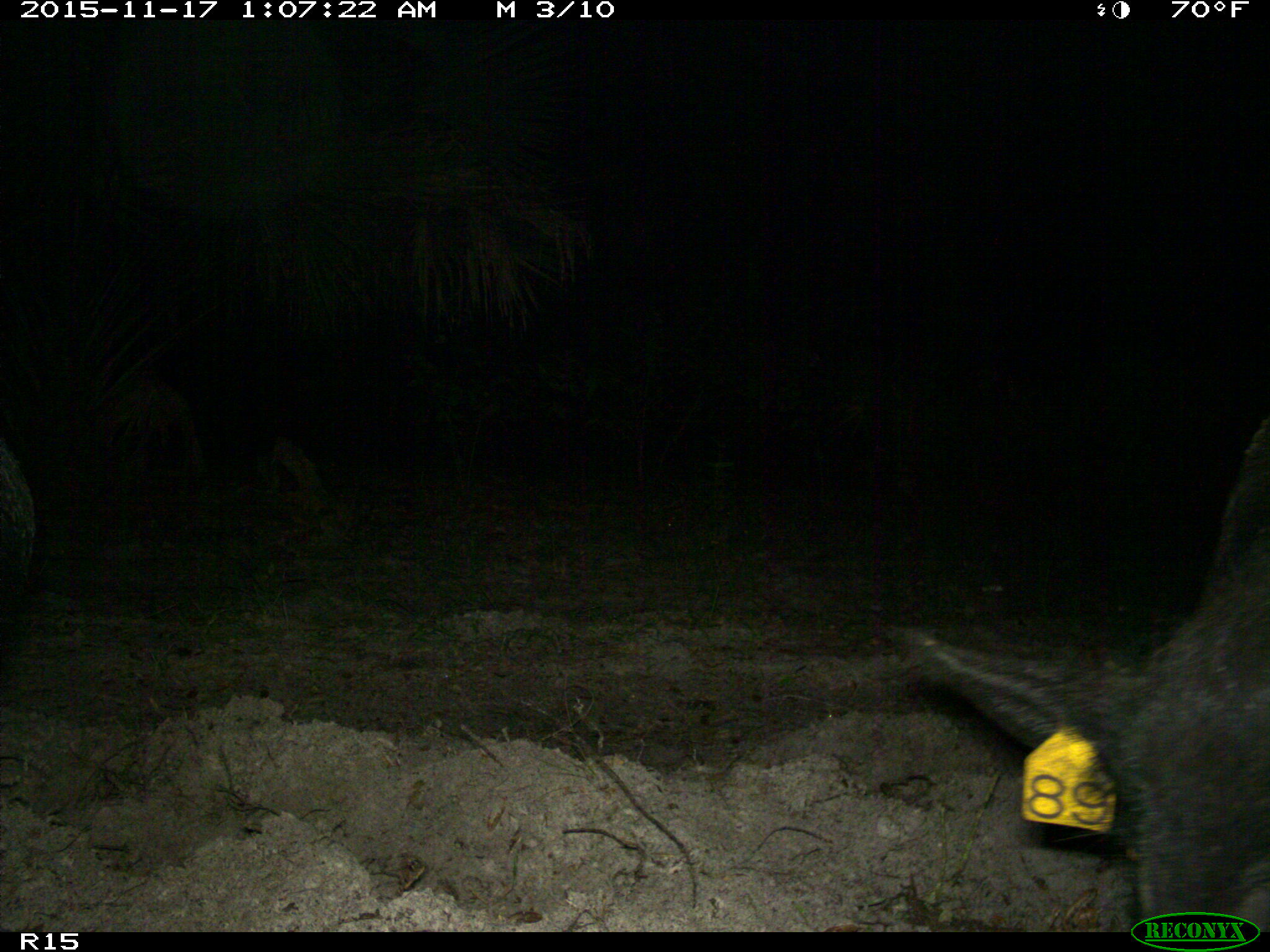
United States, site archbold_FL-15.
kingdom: Animalia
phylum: Chordata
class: Mammalia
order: Artiodactyla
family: Suidae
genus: Sus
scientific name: Sus scrofa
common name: wild boar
Sus scrofa (wild boar).